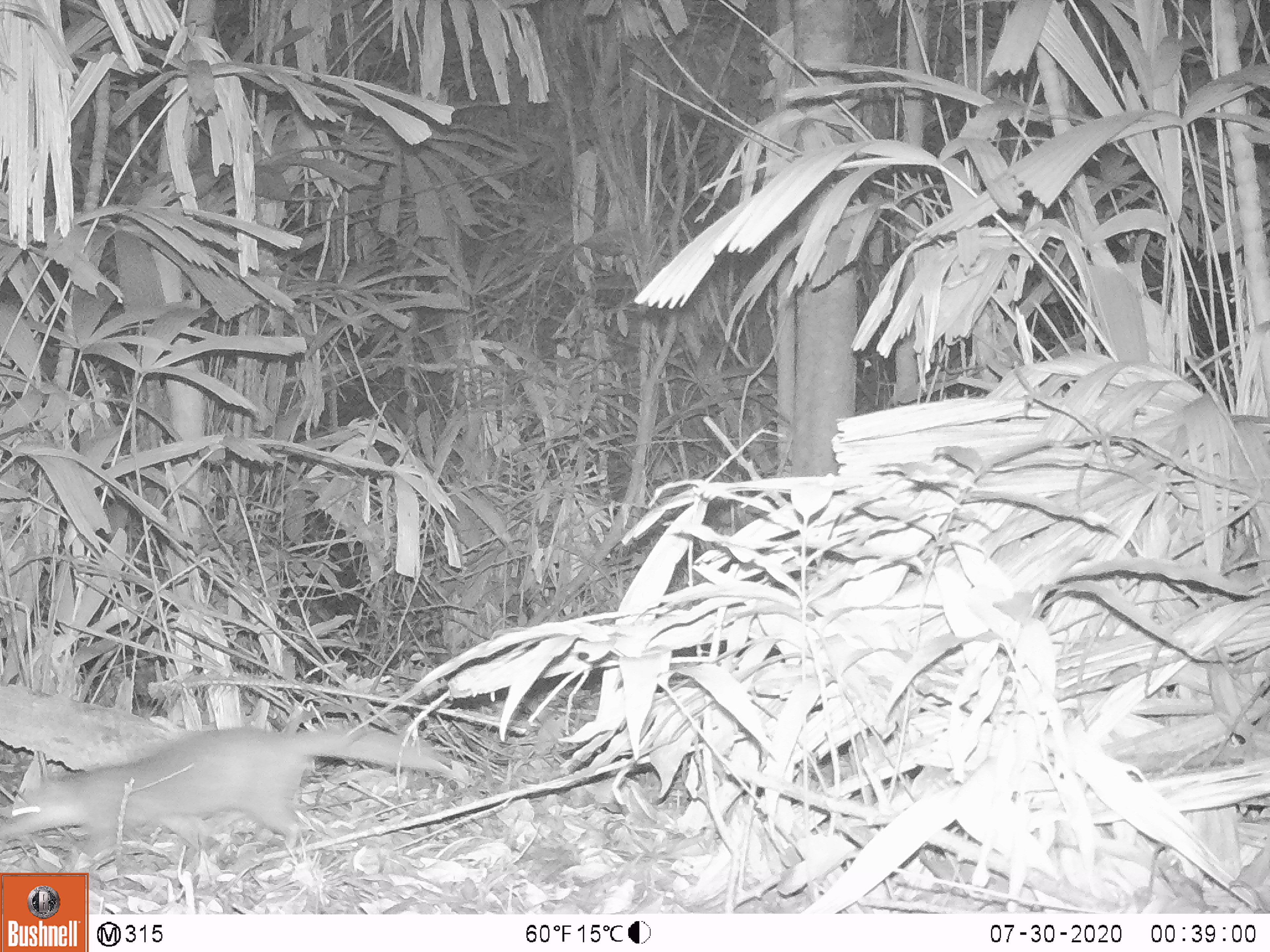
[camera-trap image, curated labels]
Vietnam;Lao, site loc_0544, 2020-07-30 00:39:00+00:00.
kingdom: Animalia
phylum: Chordata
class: Mammalia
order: Carnivora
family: Mustelidae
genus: Melogale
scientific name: Melogale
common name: ferret badger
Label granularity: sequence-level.